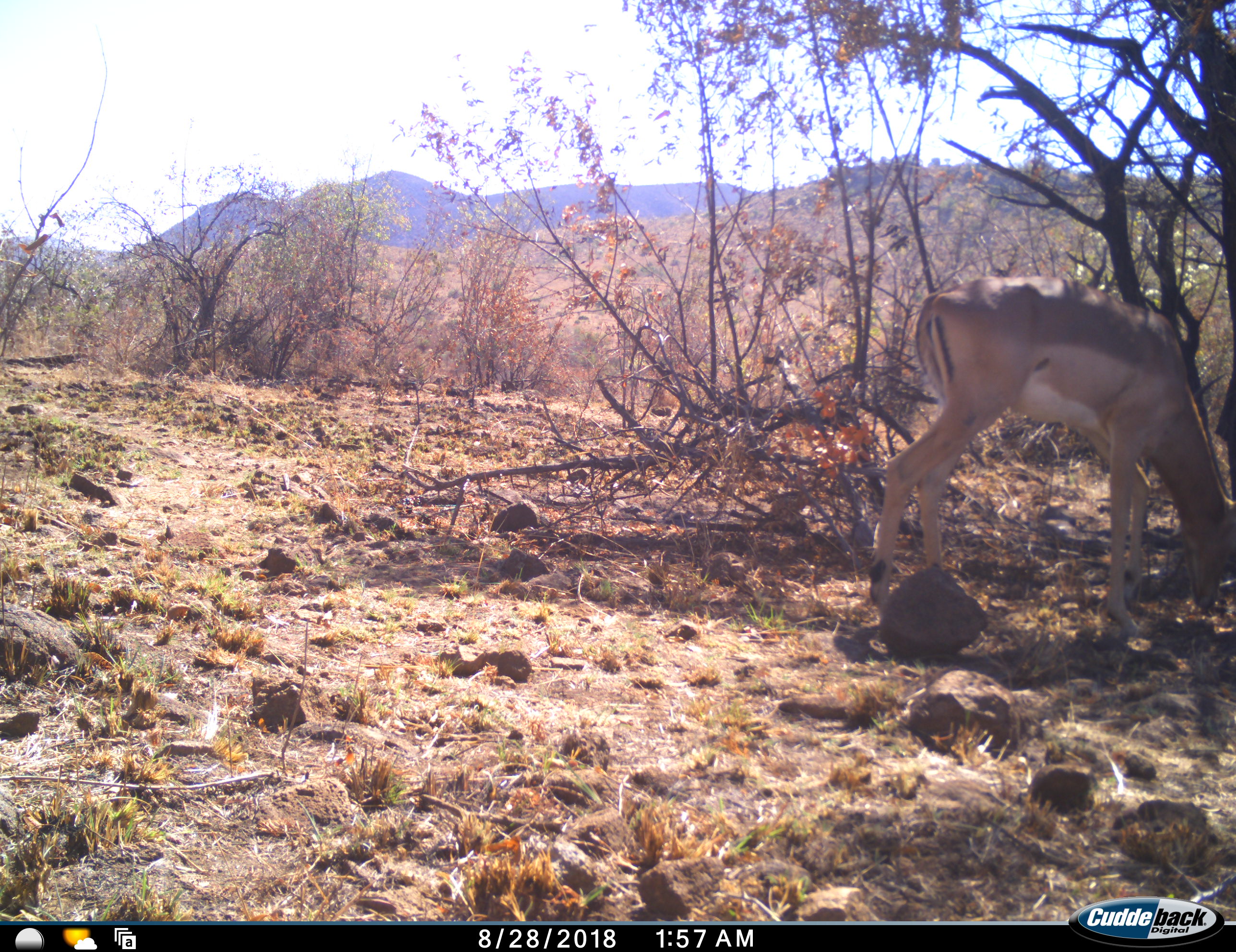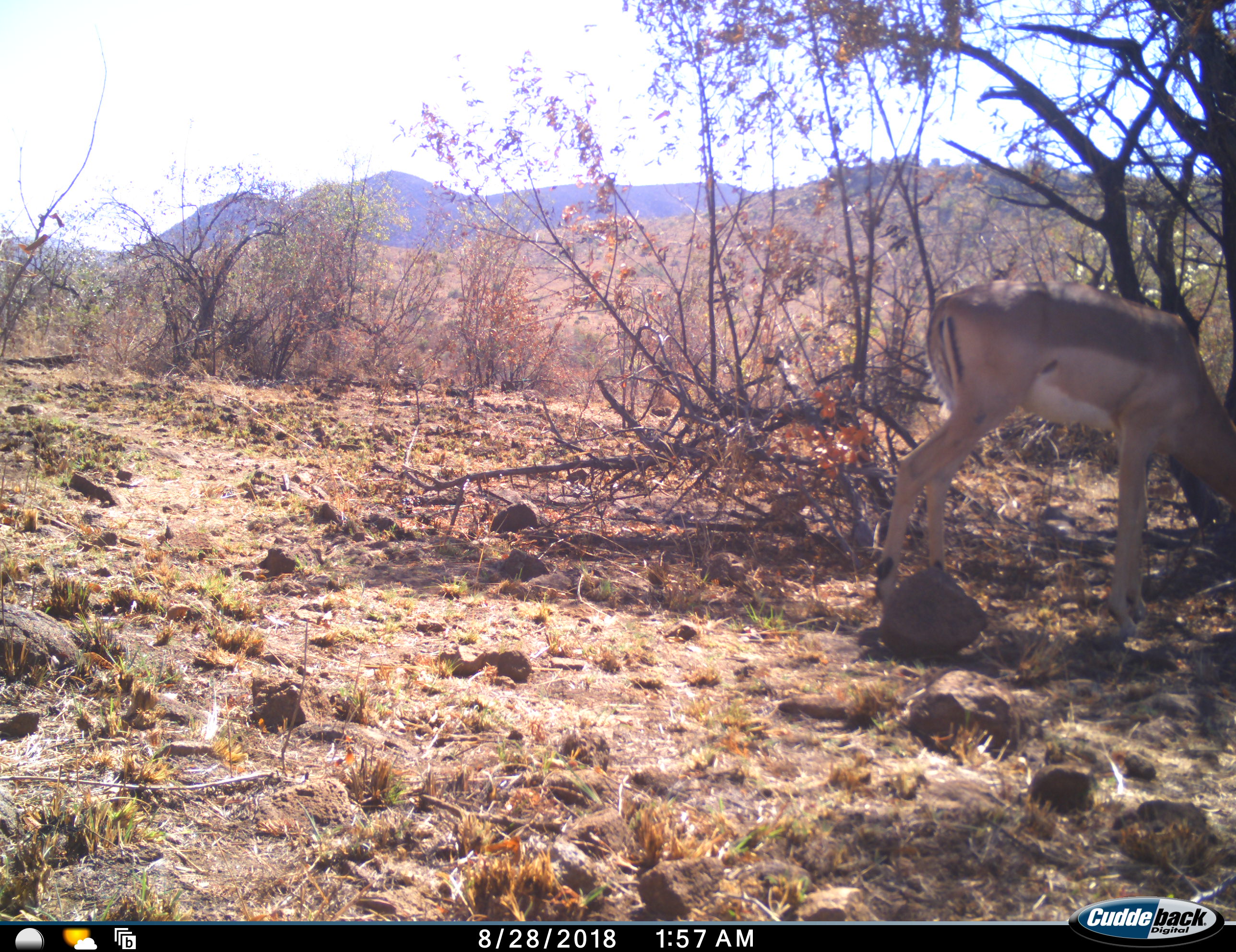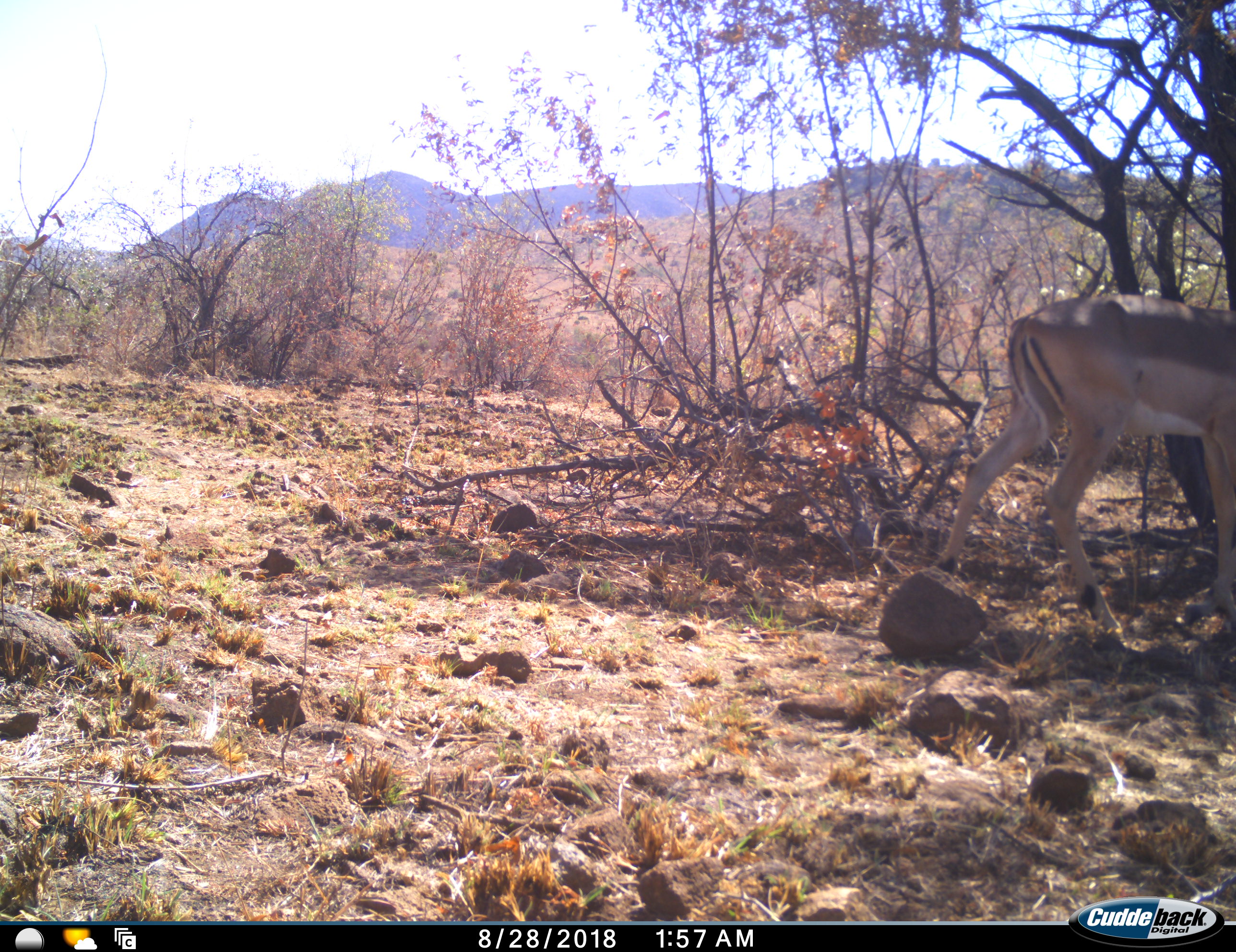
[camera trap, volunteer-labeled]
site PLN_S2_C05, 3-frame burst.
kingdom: Animalia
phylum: Chordata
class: Mammalia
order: Artiodactyla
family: Bovidae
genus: Aepyceros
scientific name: Aepyceros melampus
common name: impala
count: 1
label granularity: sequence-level